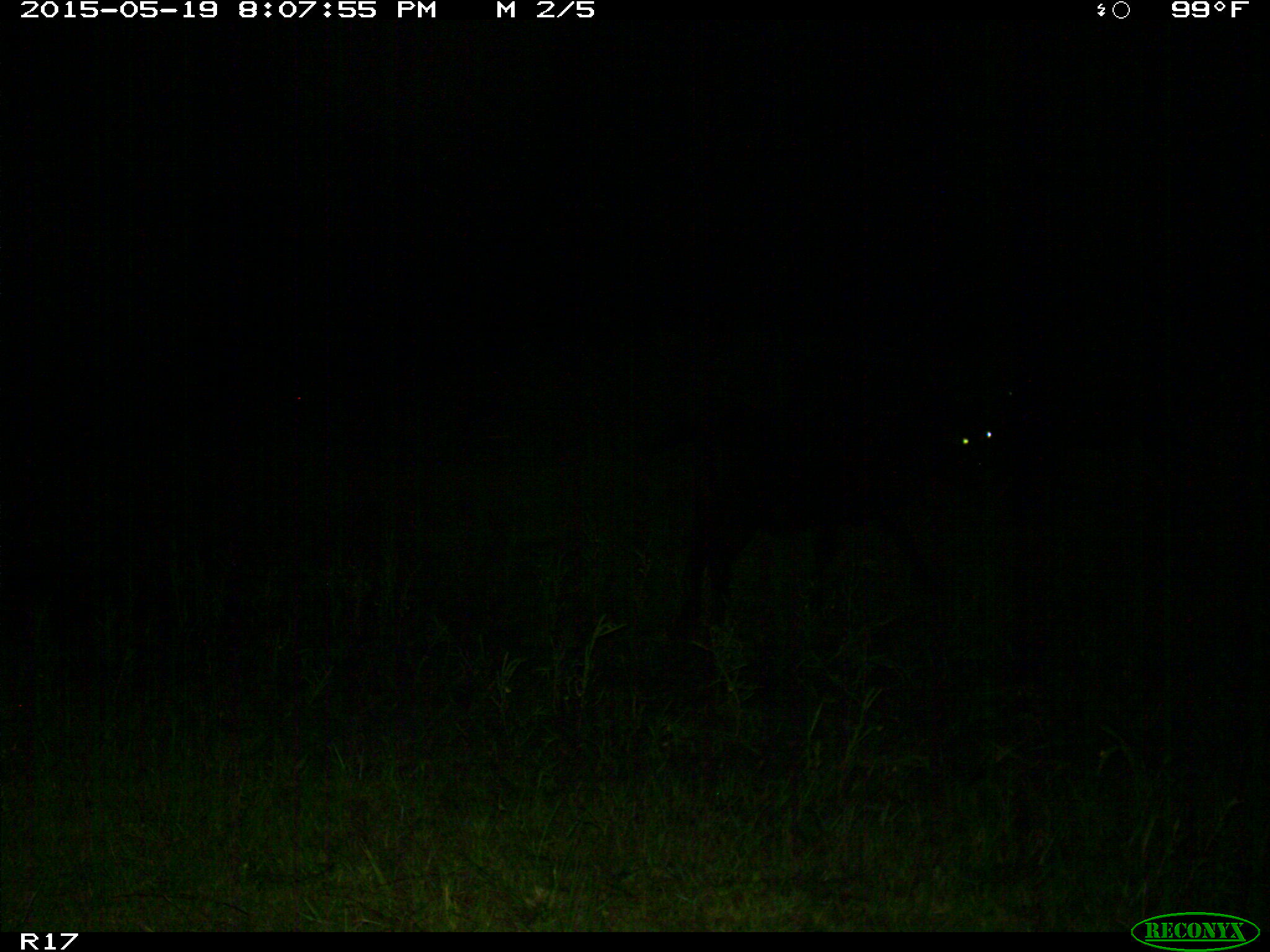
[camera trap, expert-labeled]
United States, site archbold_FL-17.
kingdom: Animalia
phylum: Chordata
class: Mammalia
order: Artiodactyla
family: Bovidae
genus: Bos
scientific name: Bos taurus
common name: domestic cow